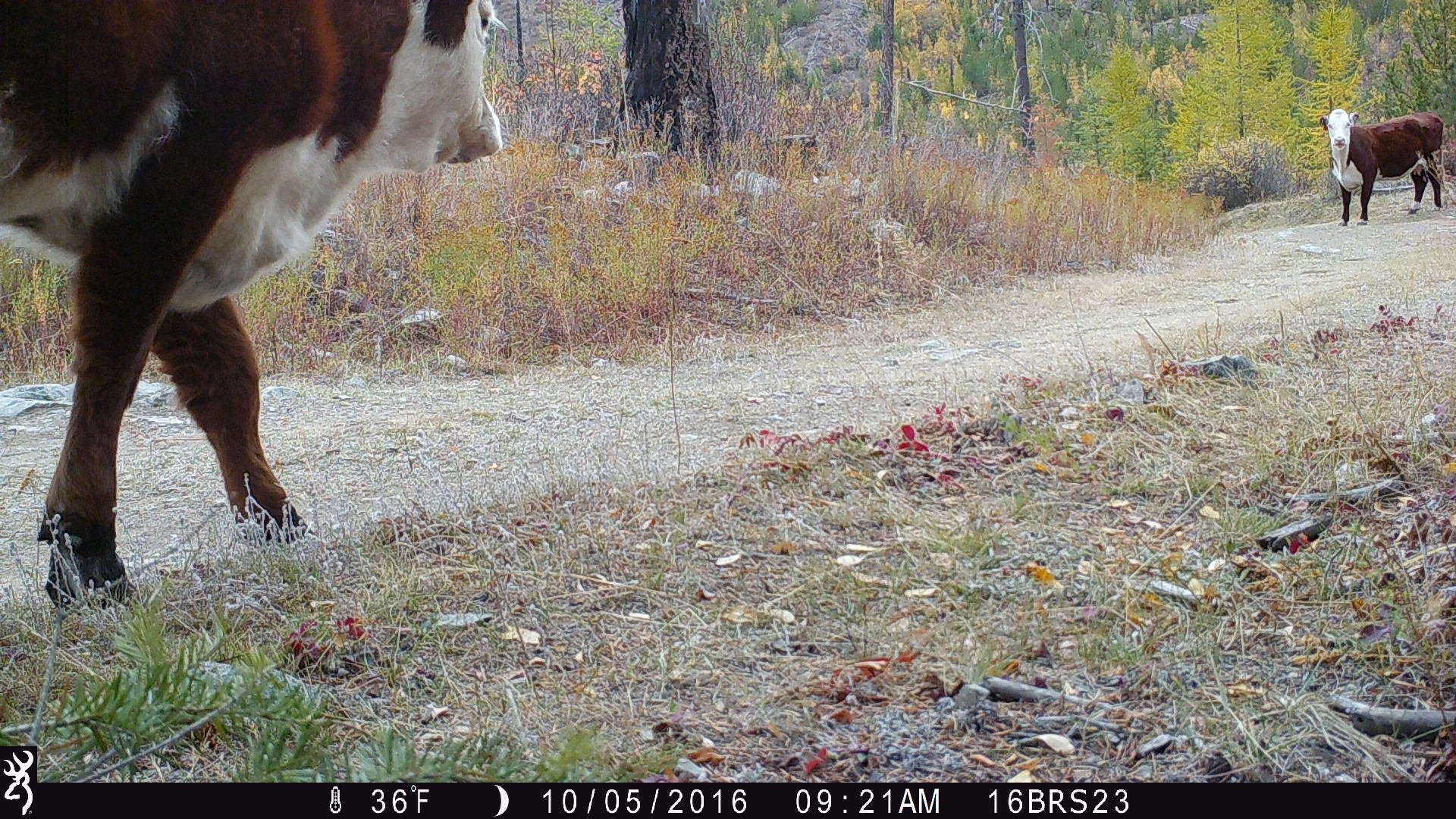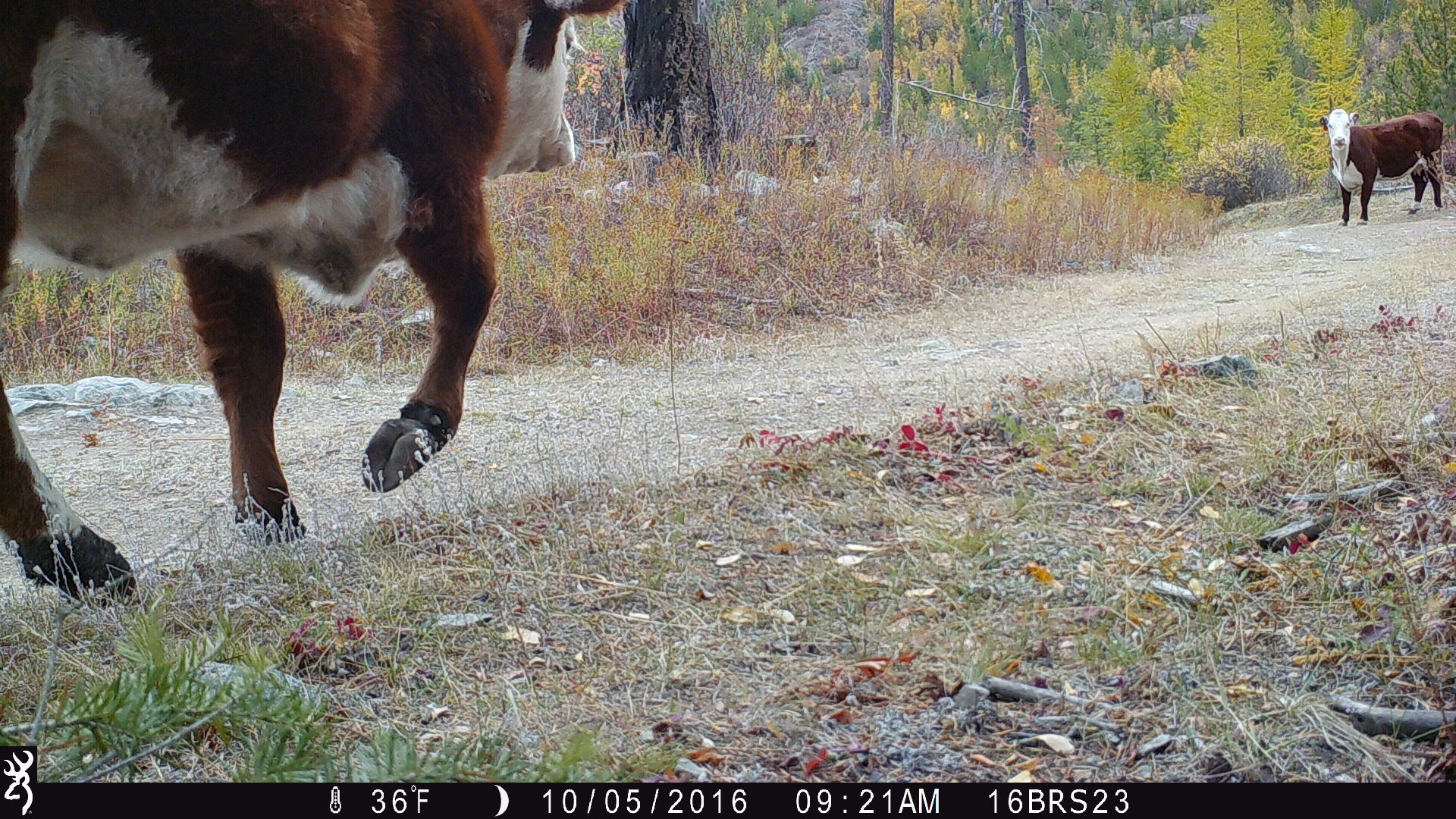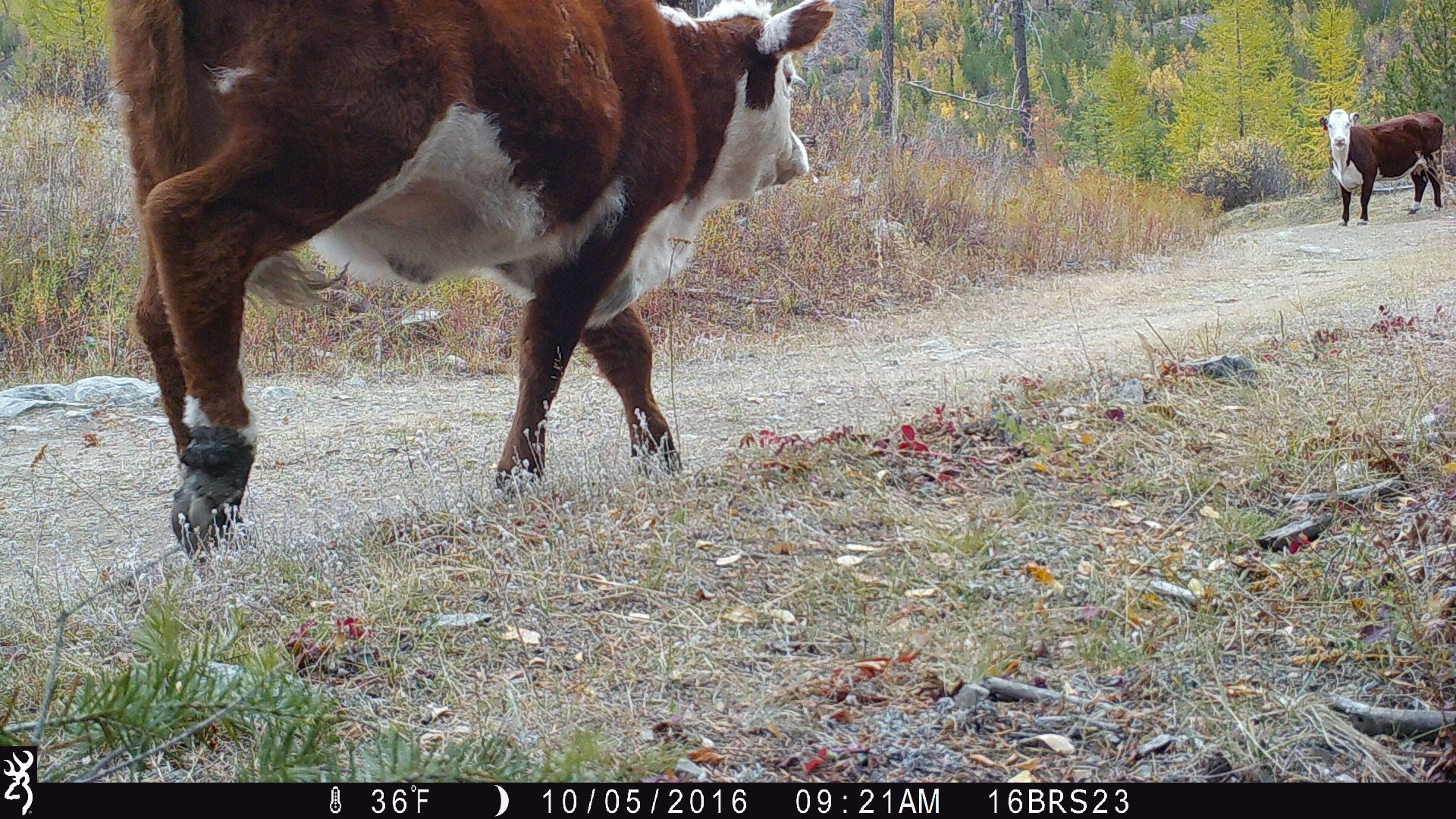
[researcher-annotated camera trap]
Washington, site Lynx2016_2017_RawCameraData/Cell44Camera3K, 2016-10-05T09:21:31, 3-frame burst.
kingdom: Animalia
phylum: Chordata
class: Mammalia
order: Artiodactyla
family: Bovidae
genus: Bos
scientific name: Bos taurus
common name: domestic cattle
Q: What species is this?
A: Domestic cattle (Bos taurus).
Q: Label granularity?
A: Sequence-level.